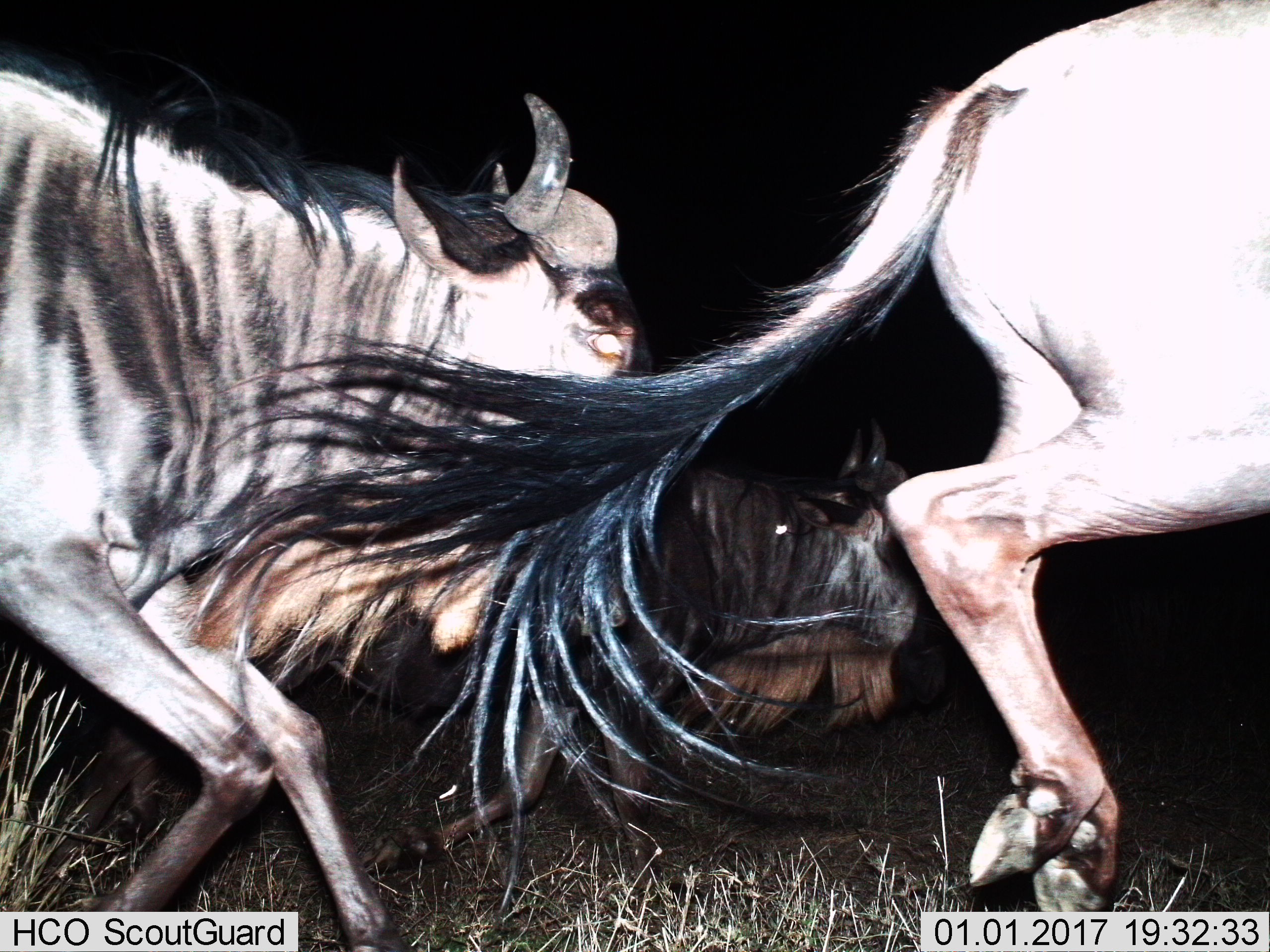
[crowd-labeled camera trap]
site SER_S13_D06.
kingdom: Animalia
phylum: Chordata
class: Mammalia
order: Artiodactyla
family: Bovidae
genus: Connochaetes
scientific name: Connochaetes taurinus taurinus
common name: blue wildebeest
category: wildebeestblue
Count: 3.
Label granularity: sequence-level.